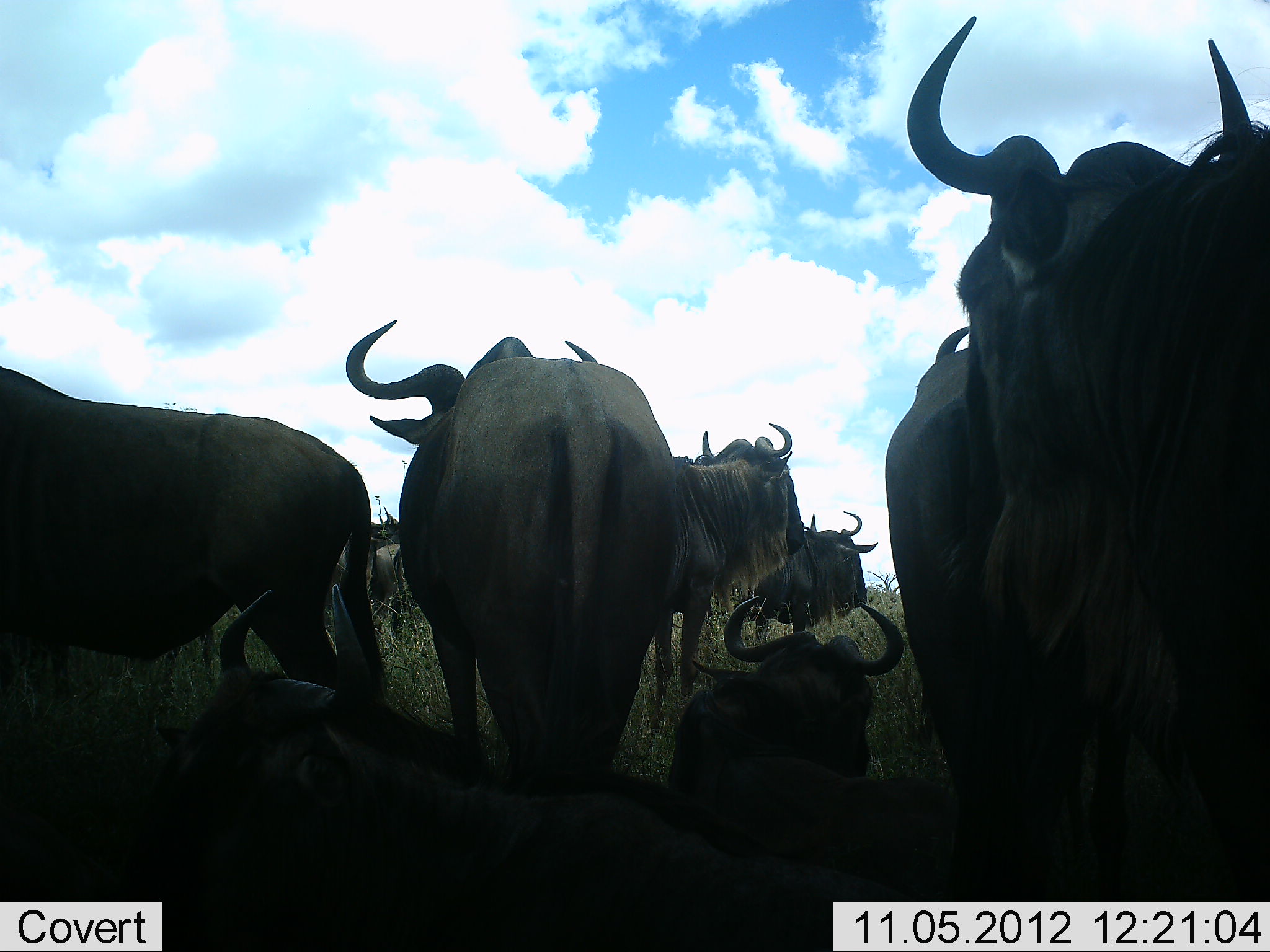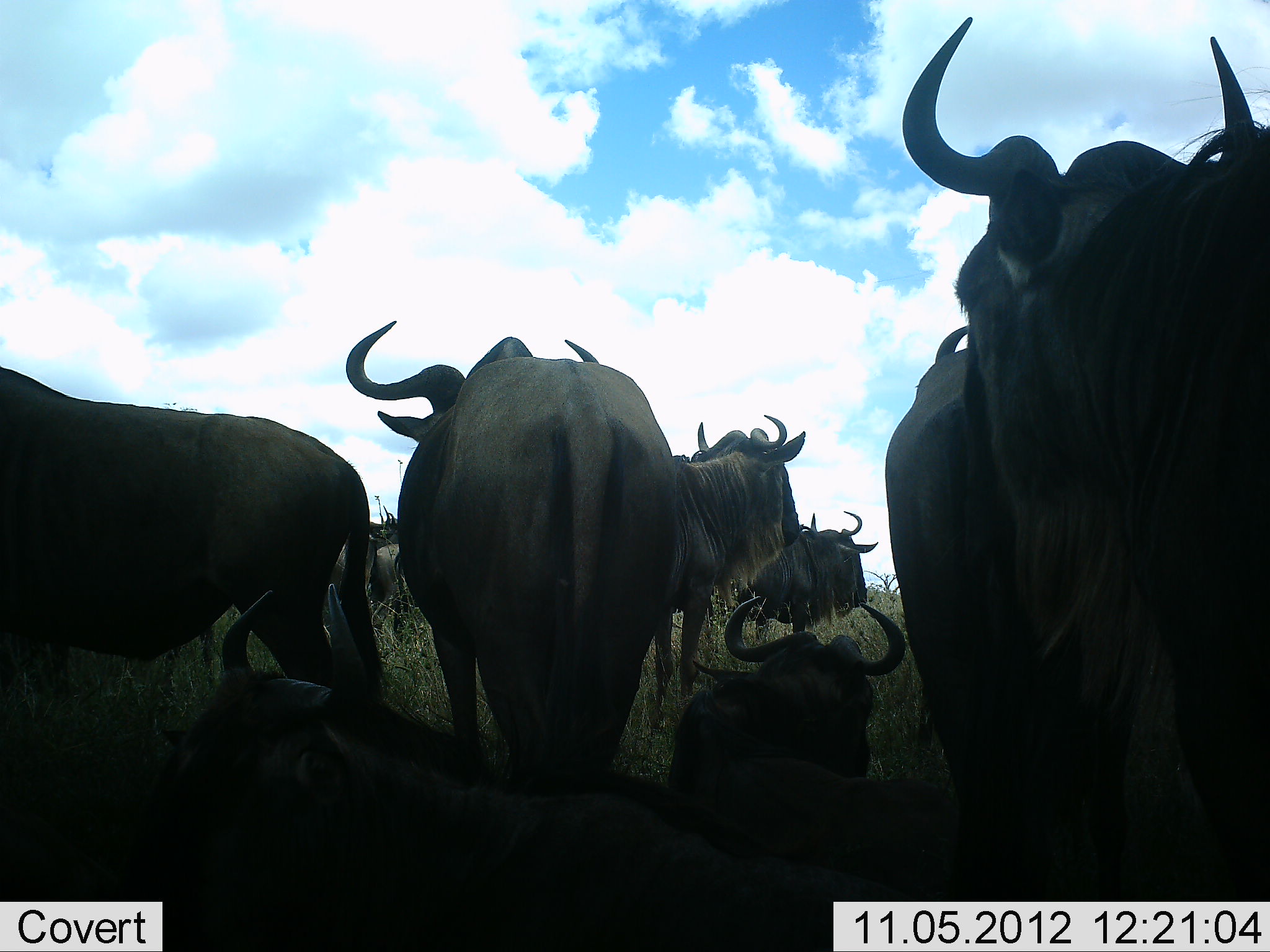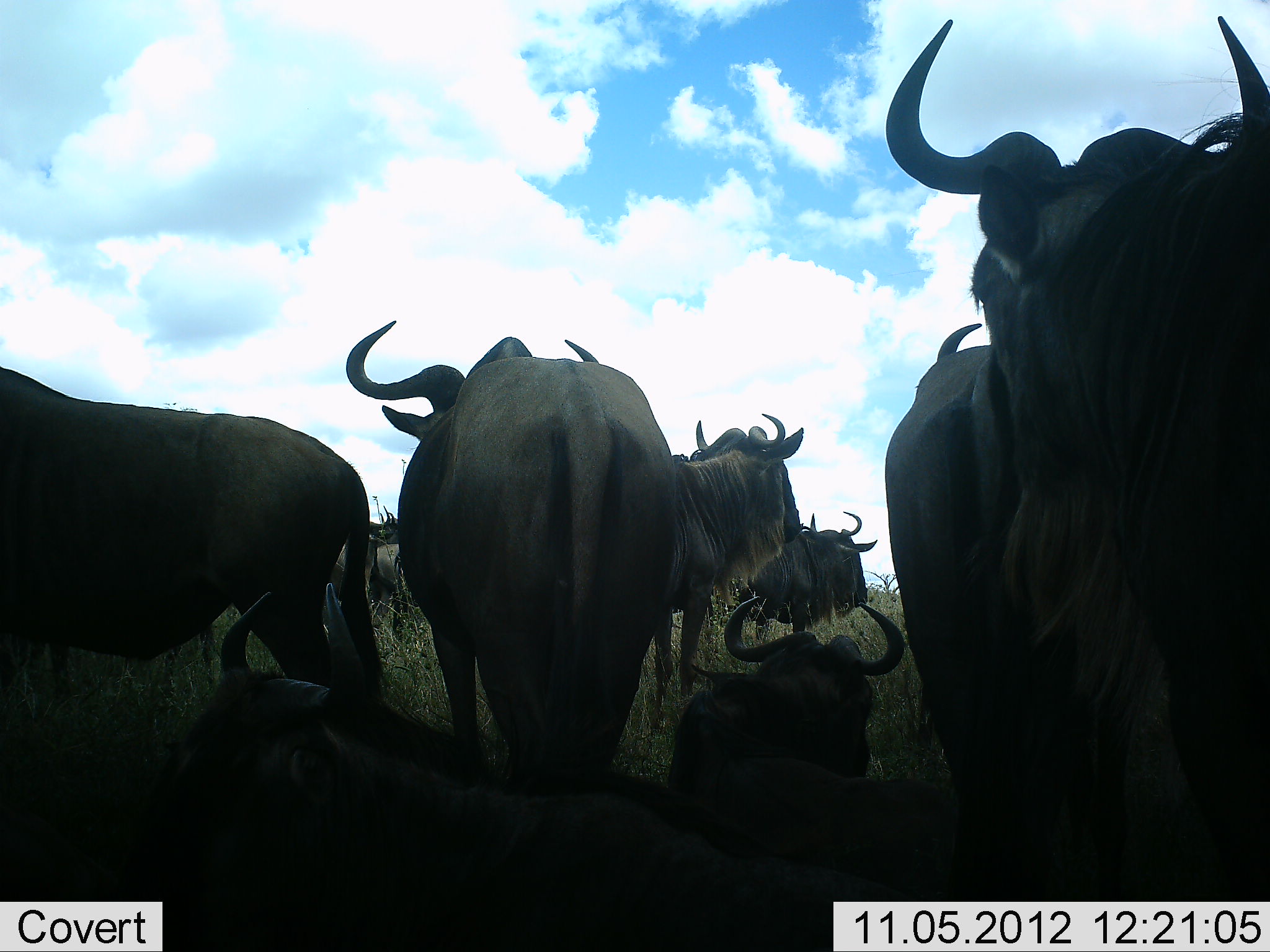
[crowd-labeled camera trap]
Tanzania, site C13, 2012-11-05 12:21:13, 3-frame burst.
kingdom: Animalia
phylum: Chordata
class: Mammalia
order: Artiodactyla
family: Bovidae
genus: Connochaetes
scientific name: Connochaetes taurinus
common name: blue wildebeest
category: wildebeest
Wildebeest (blue wildebeest) (Connochaetes taurinus), count 9. Behavior (volunteer vote fractions): standing 100%, resting 100%, moving 0%, interacting 0%. Young present (vote fraction): 0%. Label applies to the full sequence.